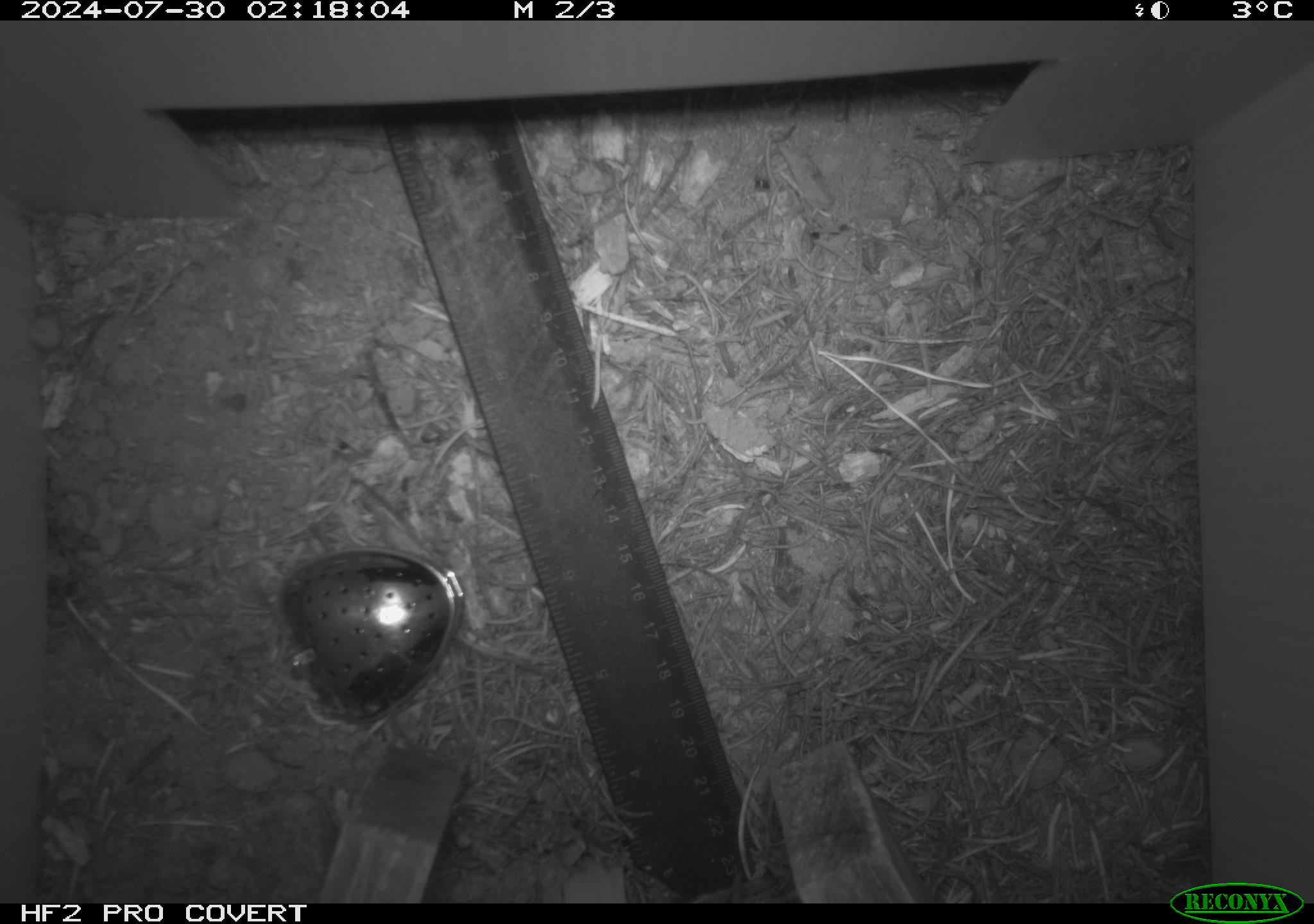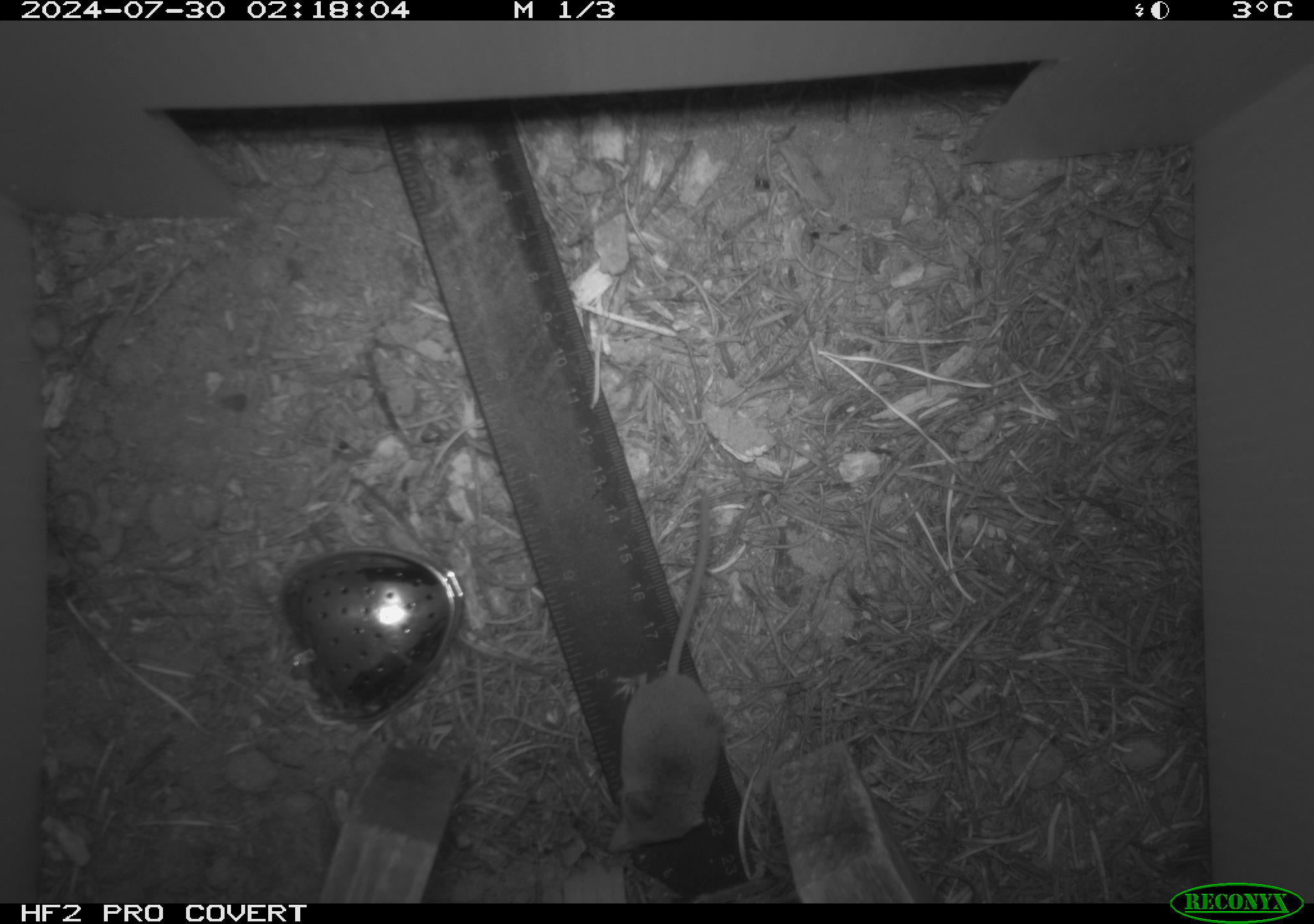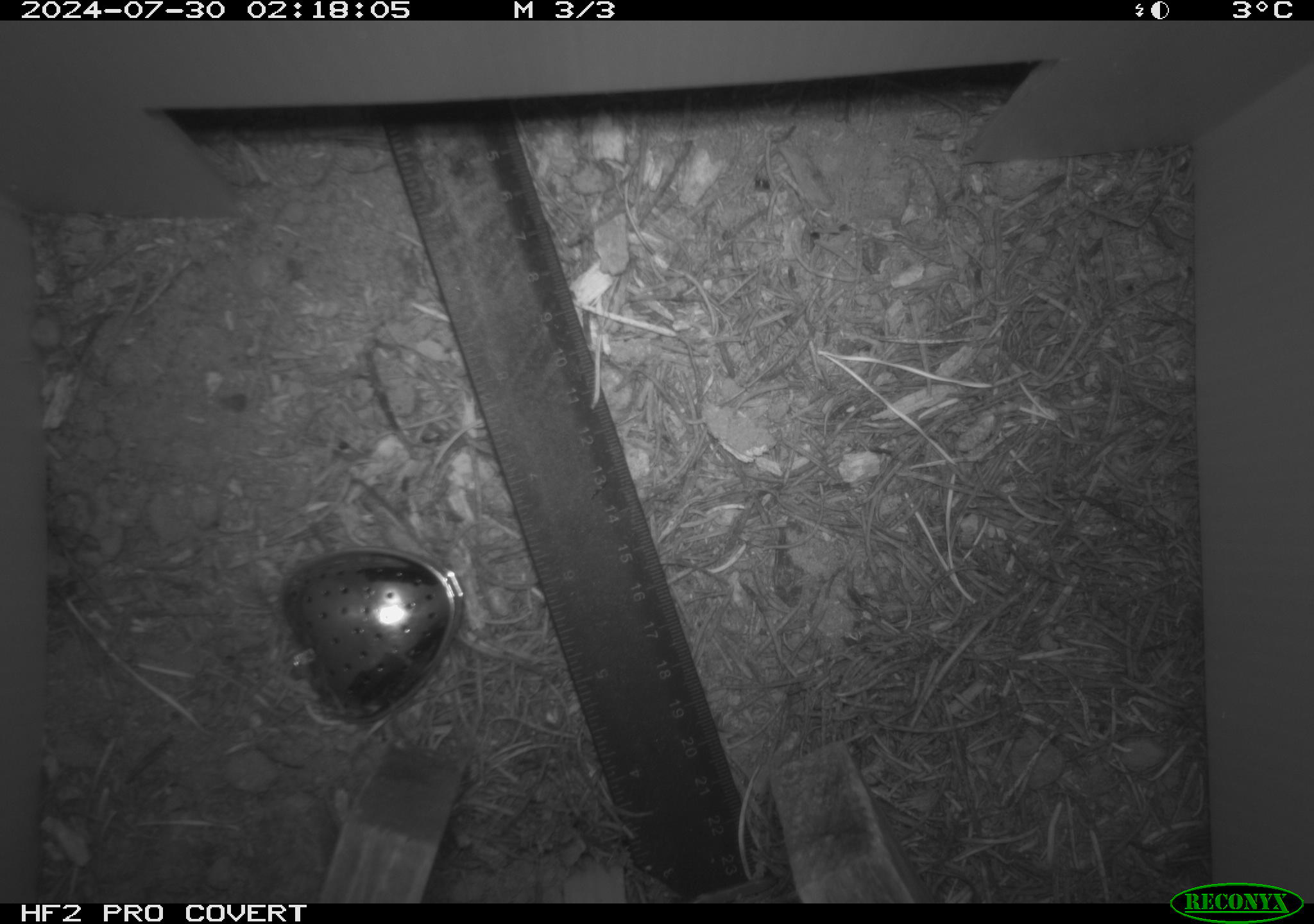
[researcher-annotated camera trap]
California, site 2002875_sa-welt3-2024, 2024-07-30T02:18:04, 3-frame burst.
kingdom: Animalia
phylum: Chordata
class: Mammalia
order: Eulipotyphla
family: Soricidae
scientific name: Soricidae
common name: shrews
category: soricidae family